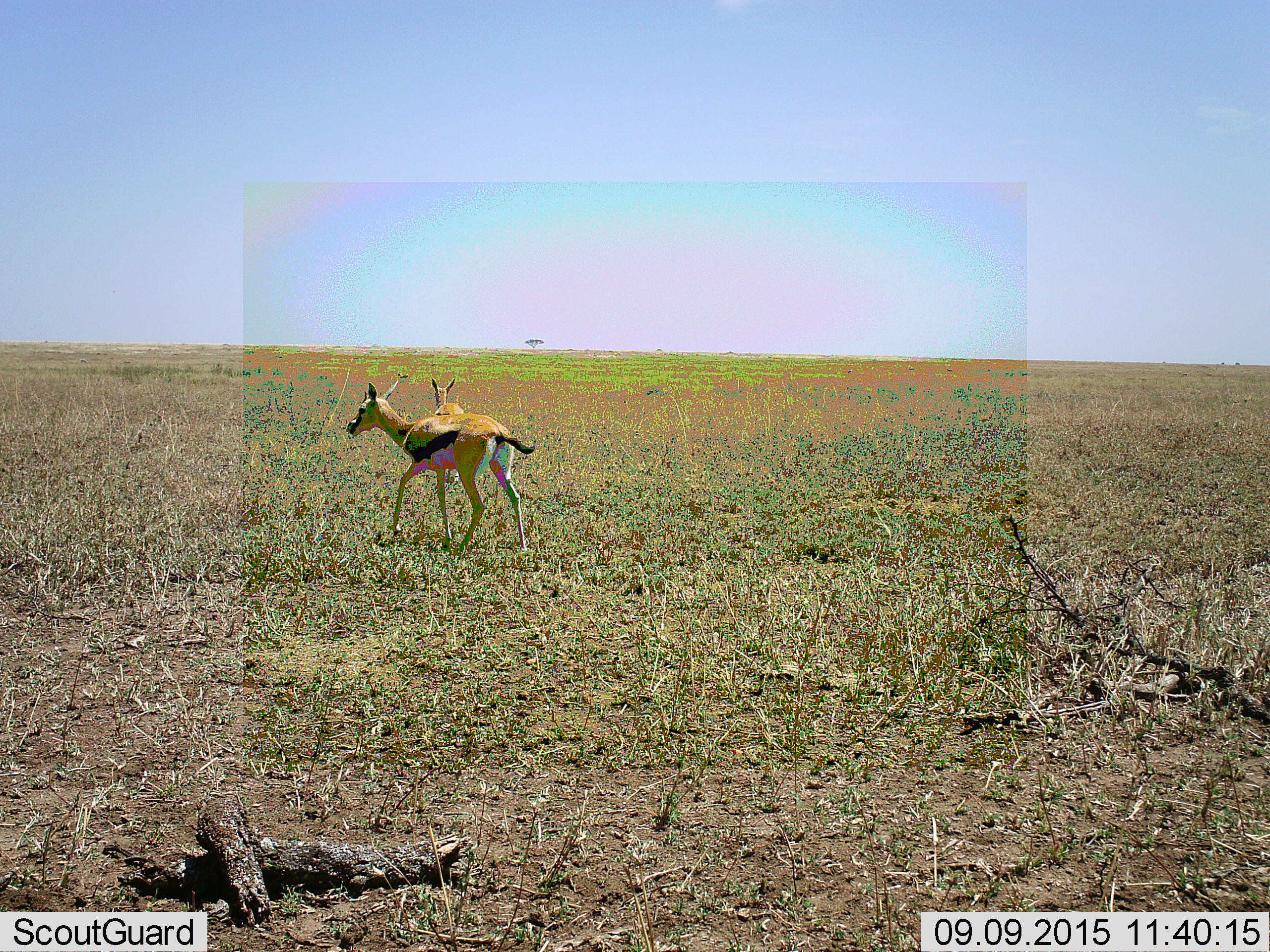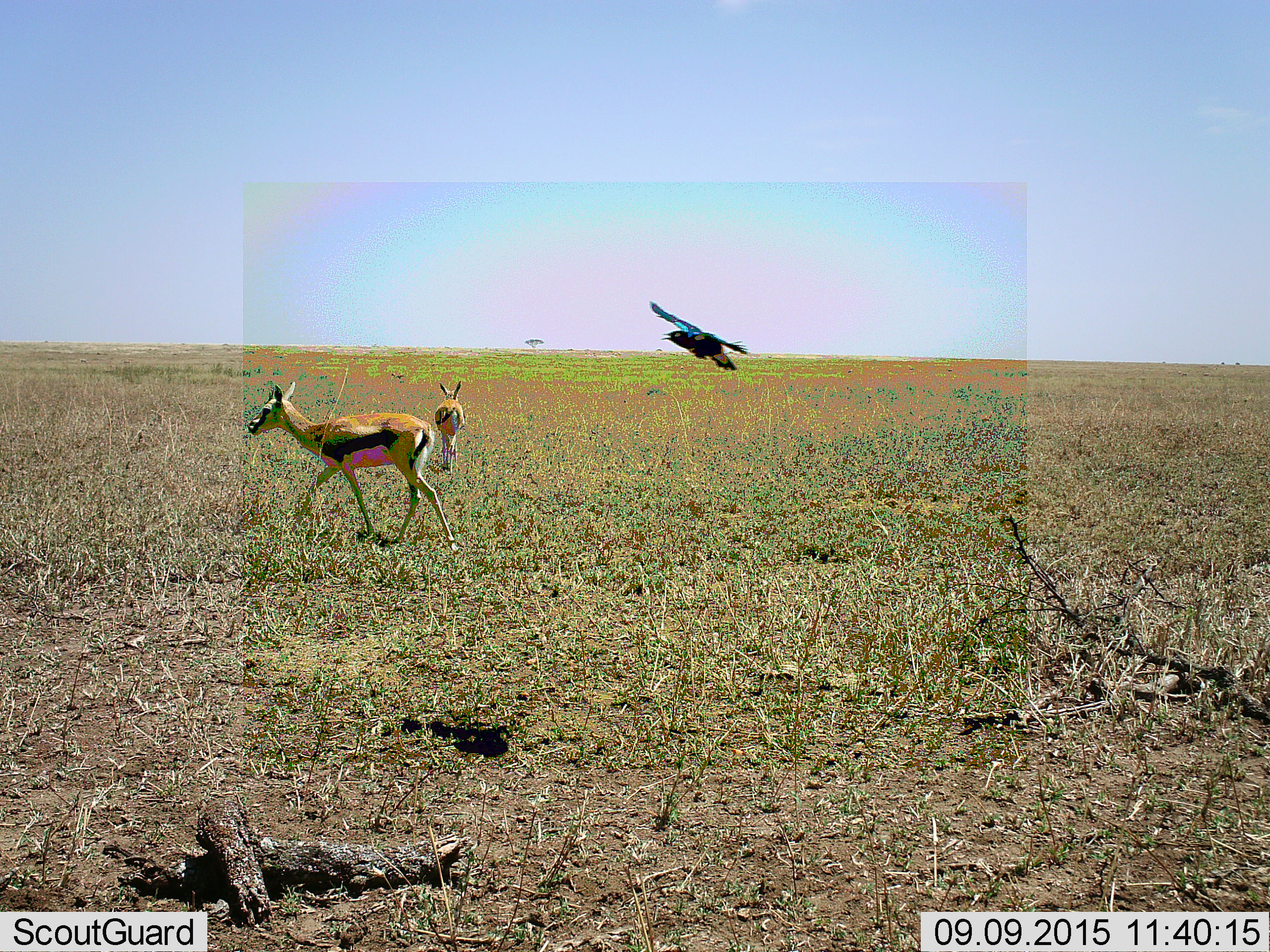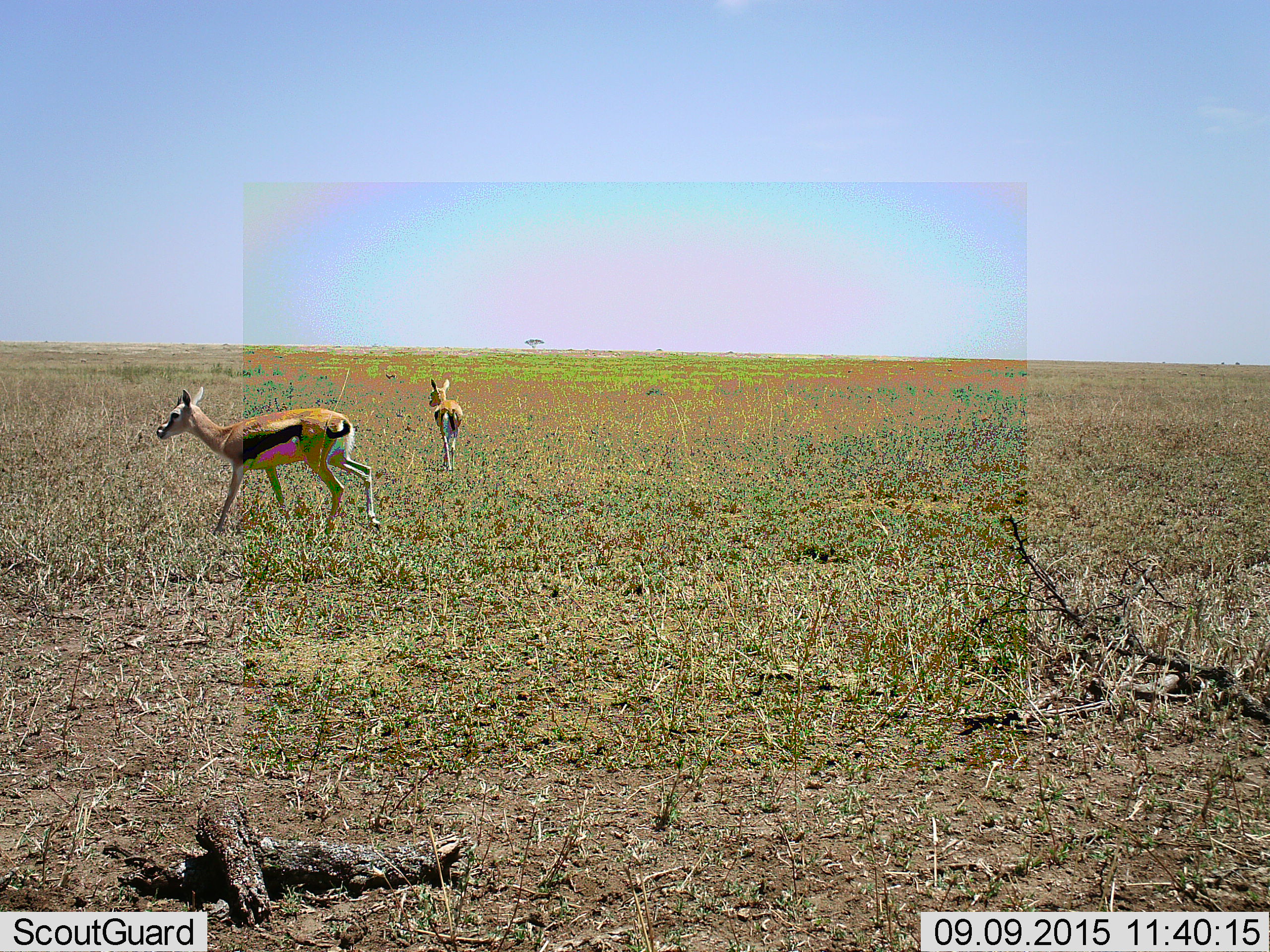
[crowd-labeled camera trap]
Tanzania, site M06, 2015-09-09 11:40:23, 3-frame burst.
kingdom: Animalia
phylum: Chordata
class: Aves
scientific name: Aves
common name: bird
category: otherbird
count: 1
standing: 0%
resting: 0%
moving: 100%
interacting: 0%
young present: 0%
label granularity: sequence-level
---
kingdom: Animalia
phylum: Chordata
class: Mammalia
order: Artiodactyla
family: Bovidae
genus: Eudorcas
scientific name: Eudorcas thomsonii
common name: thomson's gazelle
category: gazellethomsons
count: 2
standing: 22%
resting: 0%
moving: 89%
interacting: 0%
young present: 11%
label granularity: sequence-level